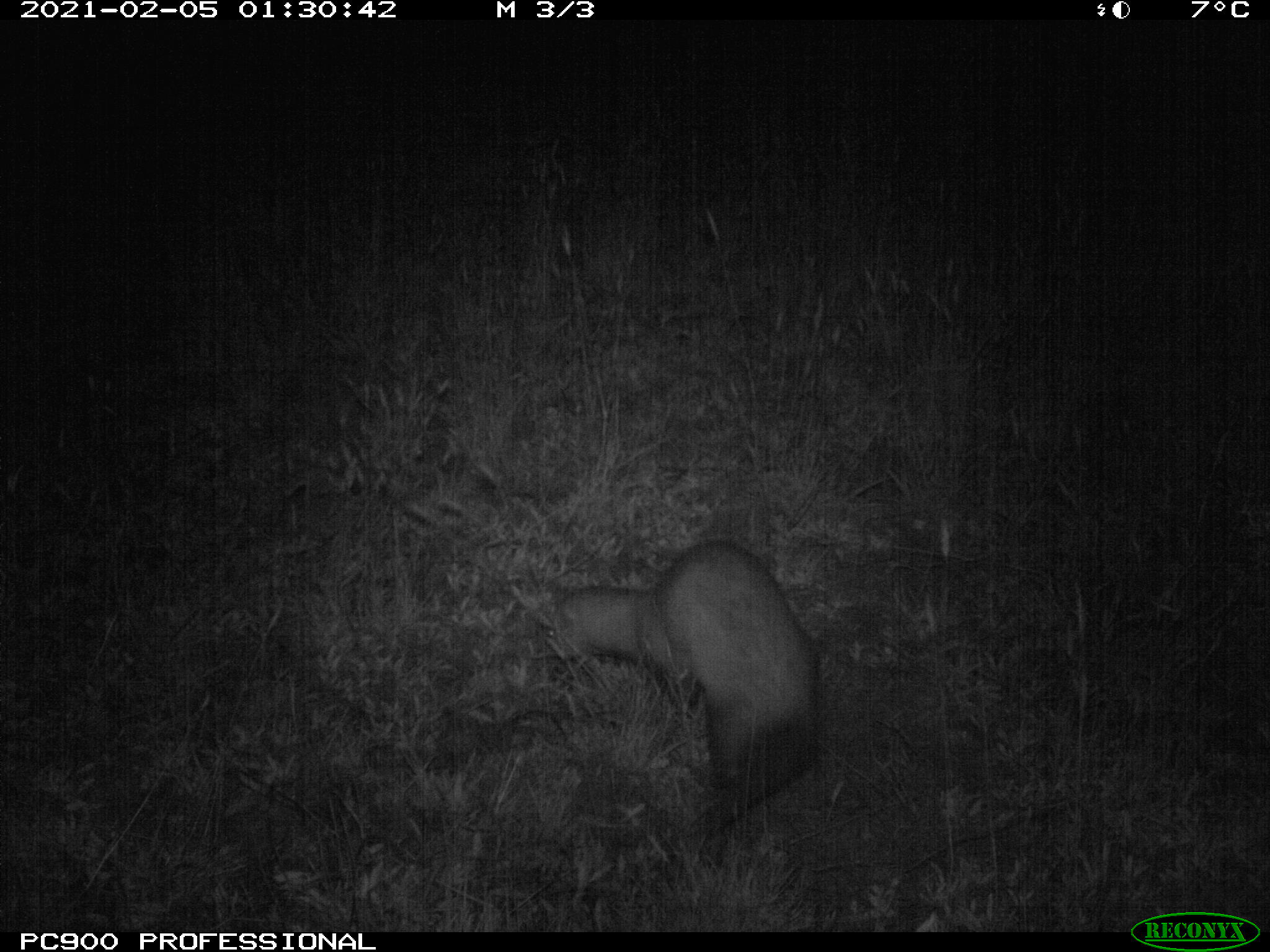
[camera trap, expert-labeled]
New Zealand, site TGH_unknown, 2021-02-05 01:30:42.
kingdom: Animalia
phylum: Chordata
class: Mammalia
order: Carnivora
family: Mustelidae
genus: Mustela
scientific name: Mustela furo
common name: ferret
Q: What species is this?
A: Ferret (Mustela furo).